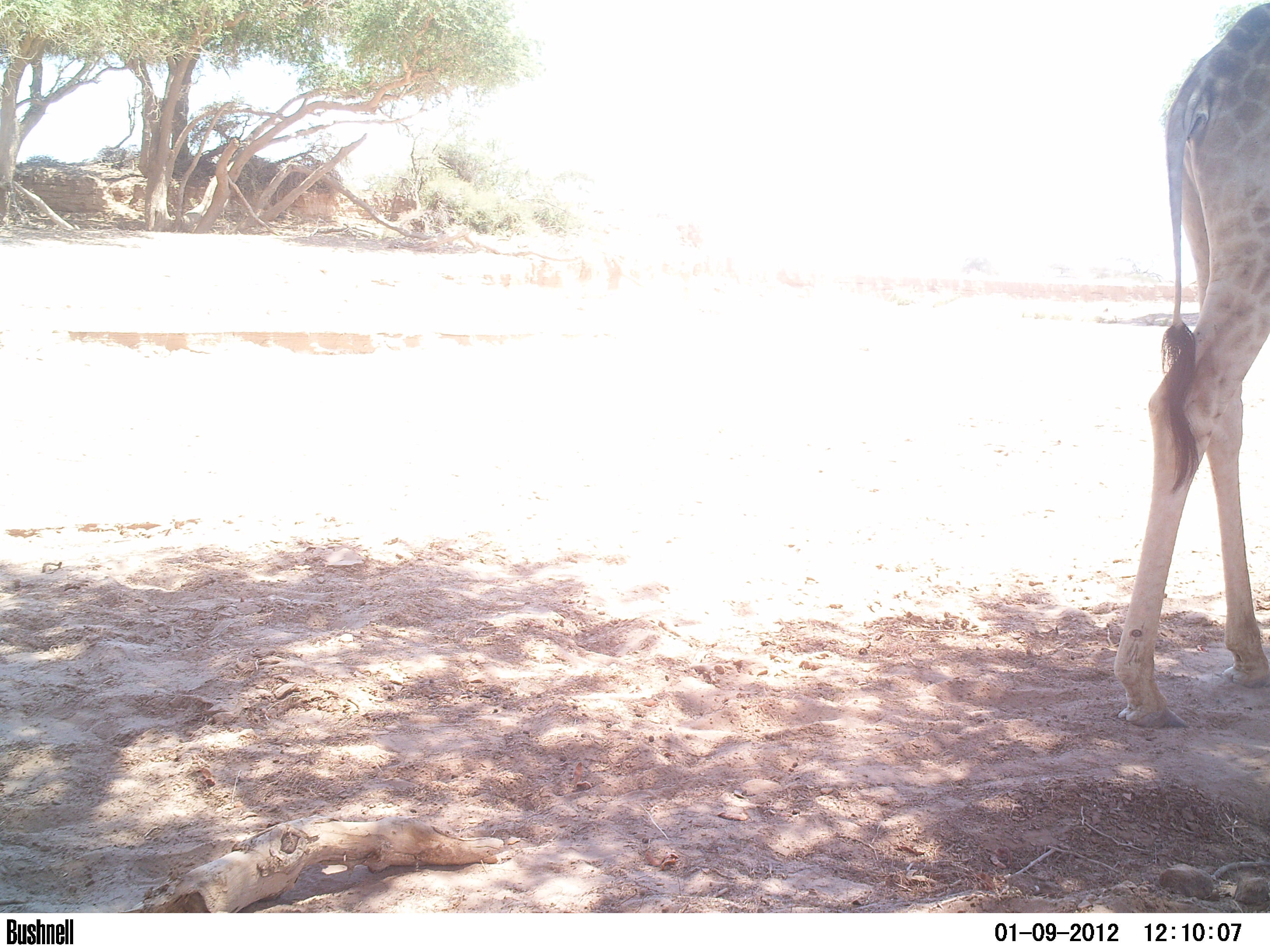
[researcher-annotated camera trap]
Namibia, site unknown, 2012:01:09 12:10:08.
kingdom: Animalia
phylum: Chordata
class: Mammalia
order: Artiodactyla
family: Giraffidae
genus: Giraffa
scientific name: Giraffa camelopardalis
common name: giraffe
Giraffa camelopardalis (giraffe).